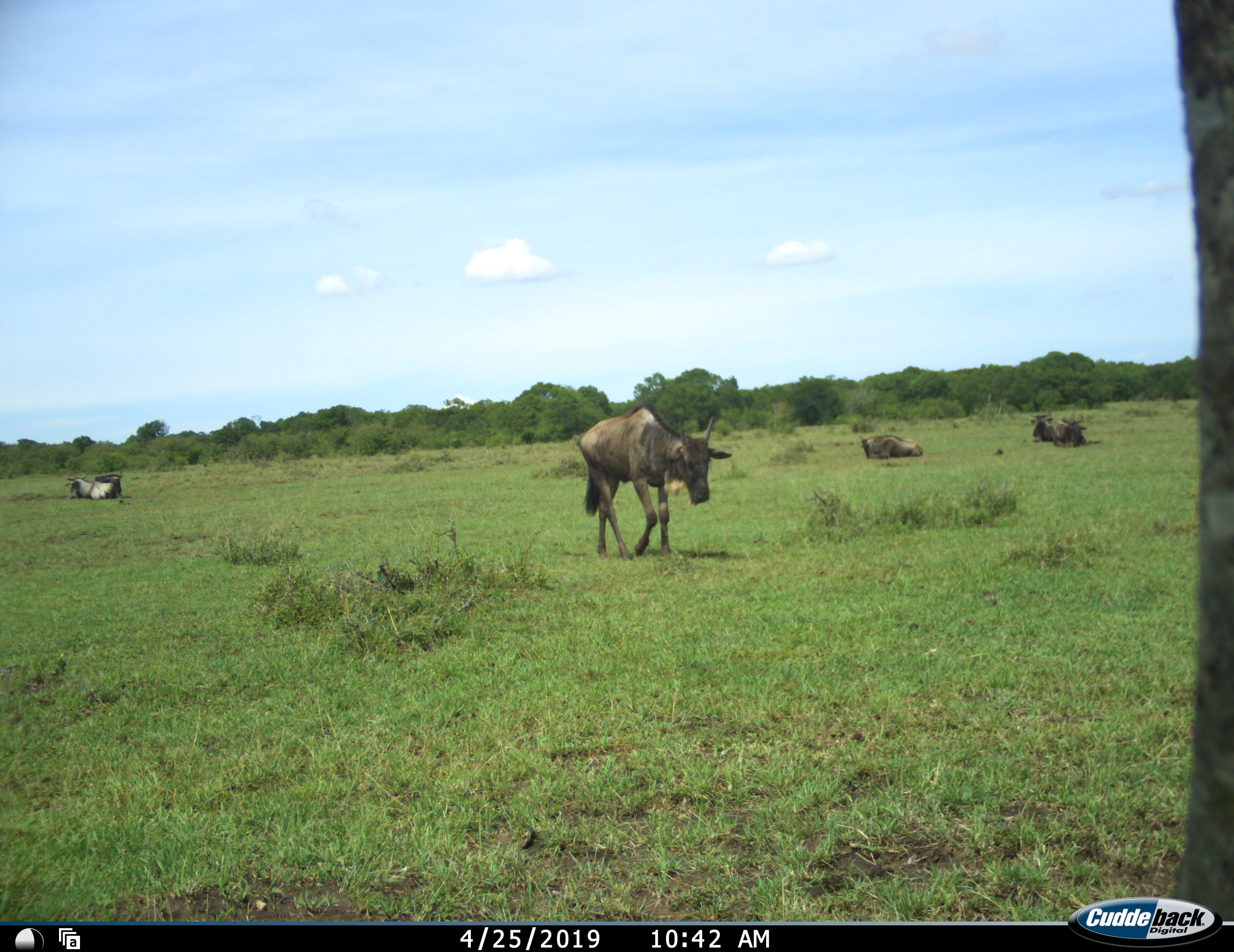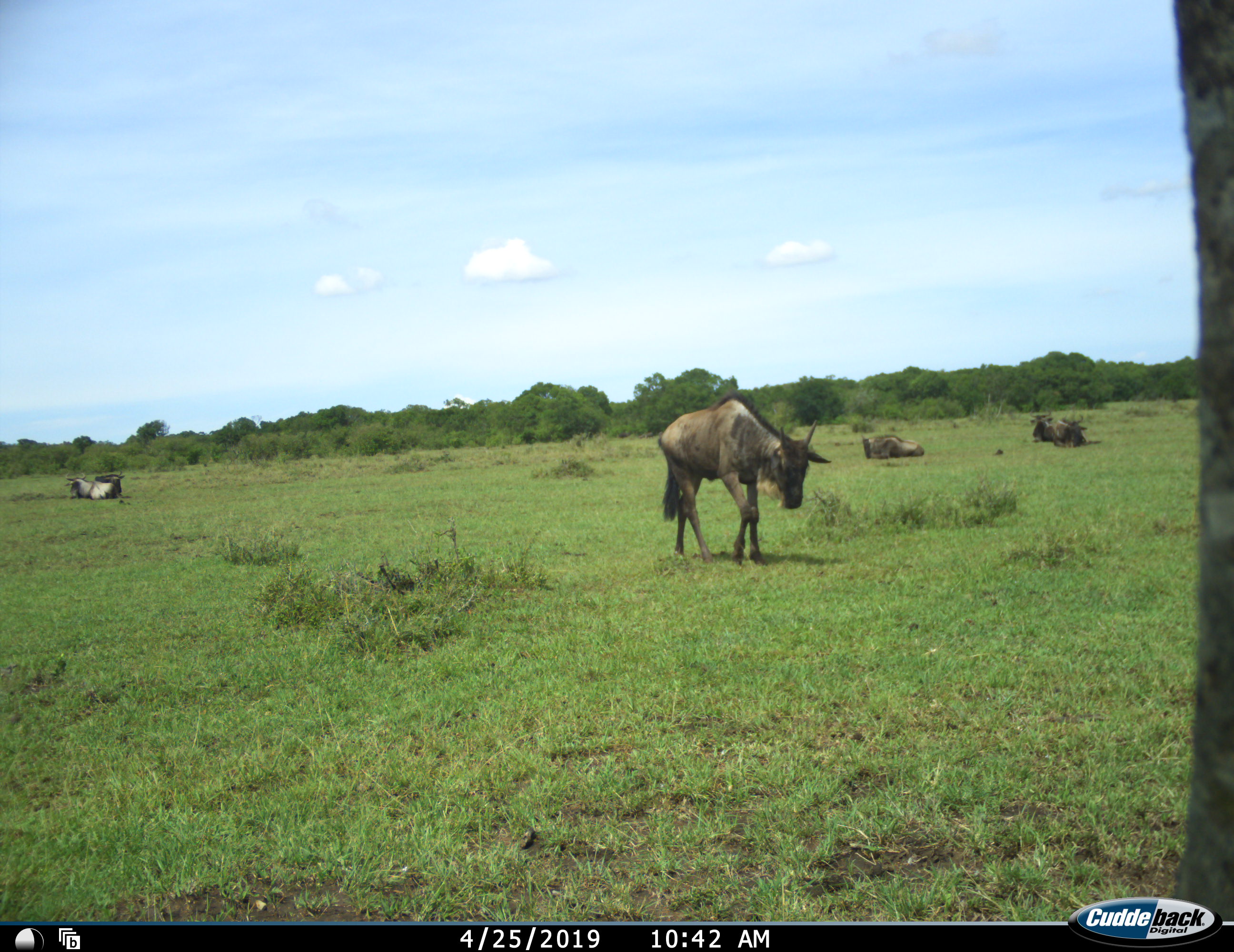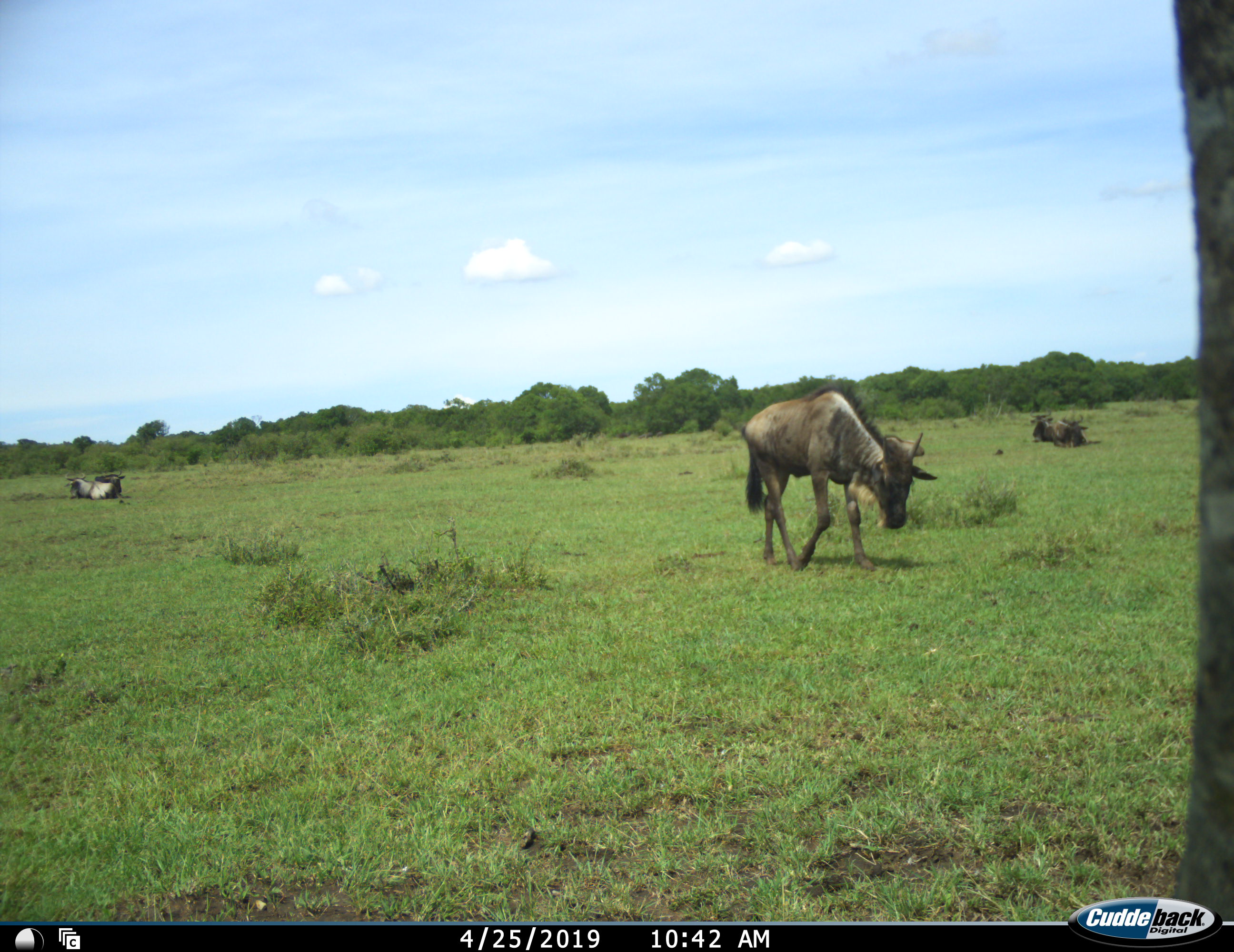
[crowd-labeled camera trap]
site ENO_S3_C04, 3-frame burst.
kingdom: Animalia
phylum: Chordata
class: Mammalia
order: Artiodactyla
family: Bovidae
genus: Connochaetes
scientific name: Connochaetes taurinus taurinus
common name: blue wildebeest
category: wildebeestblue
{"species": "wildebeestblue (blue wildebeest) (Connochaetes taurinus taurinus)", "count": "5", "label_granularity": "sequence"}